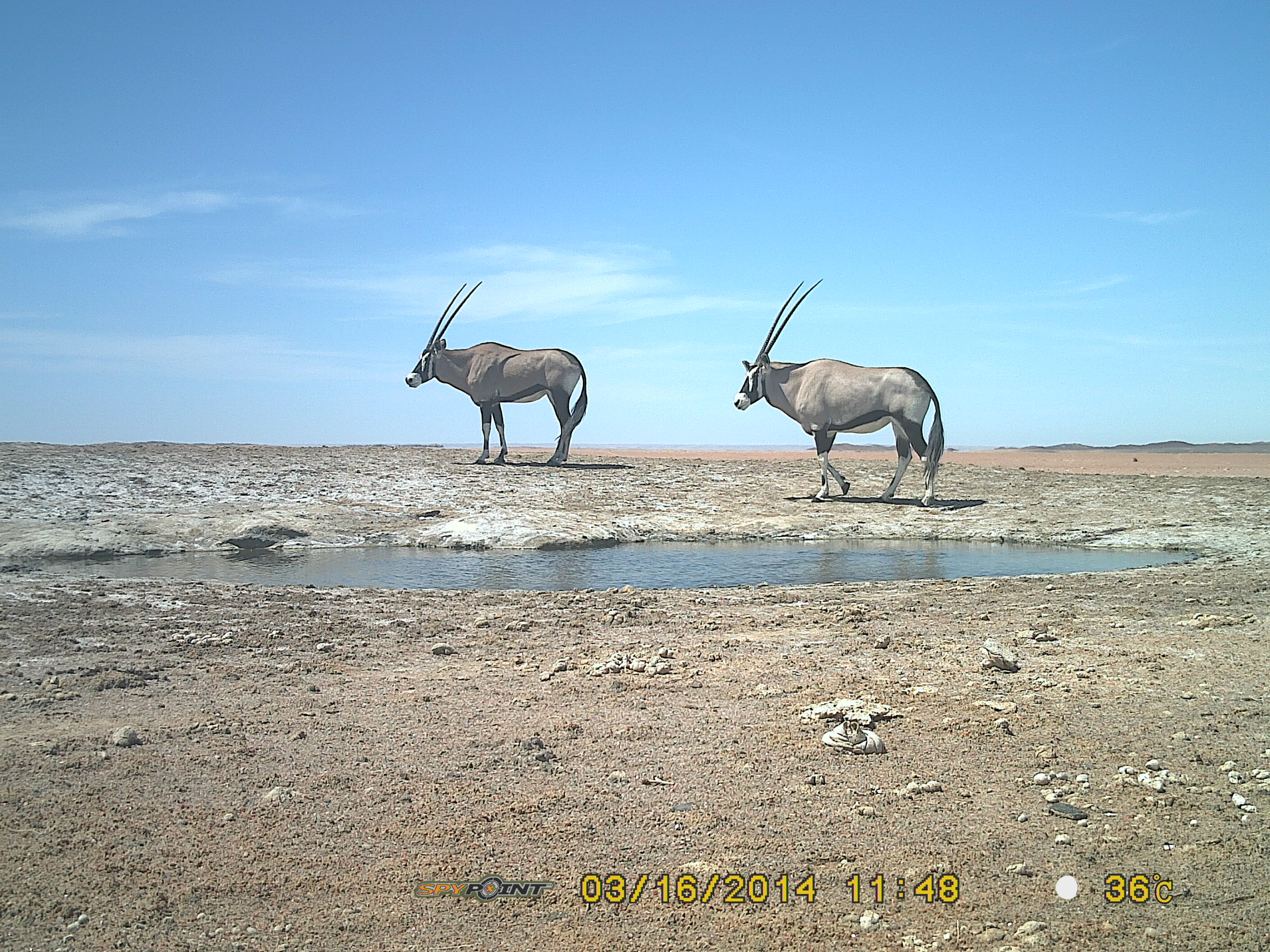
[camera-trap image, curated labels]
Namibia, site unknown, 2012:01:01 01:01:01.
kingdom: Animalia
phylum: Chordata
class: Mammalia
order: Artiodactyla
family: Bovidae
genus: Oryx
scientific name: Oryx gazella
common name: gemsbok